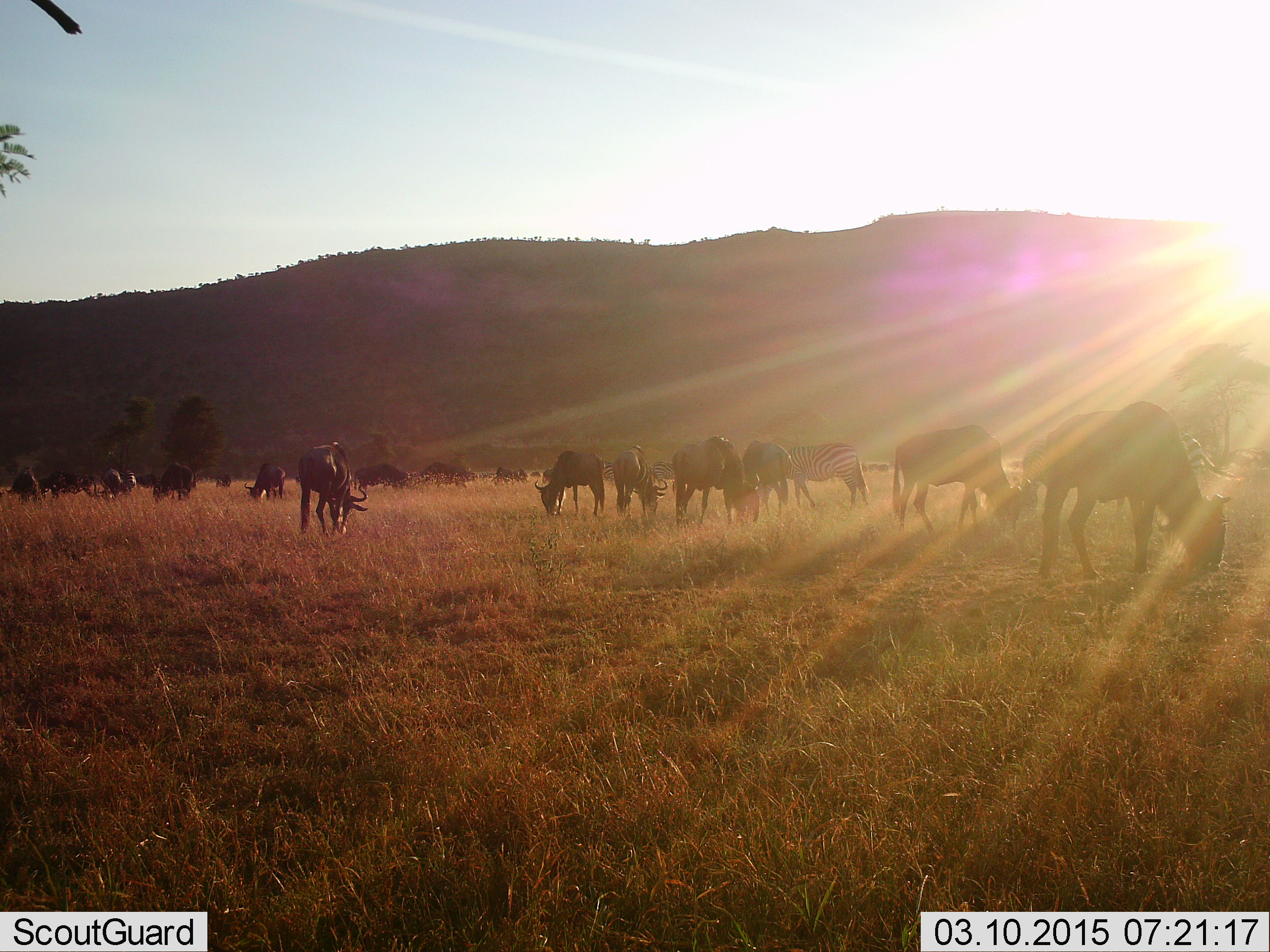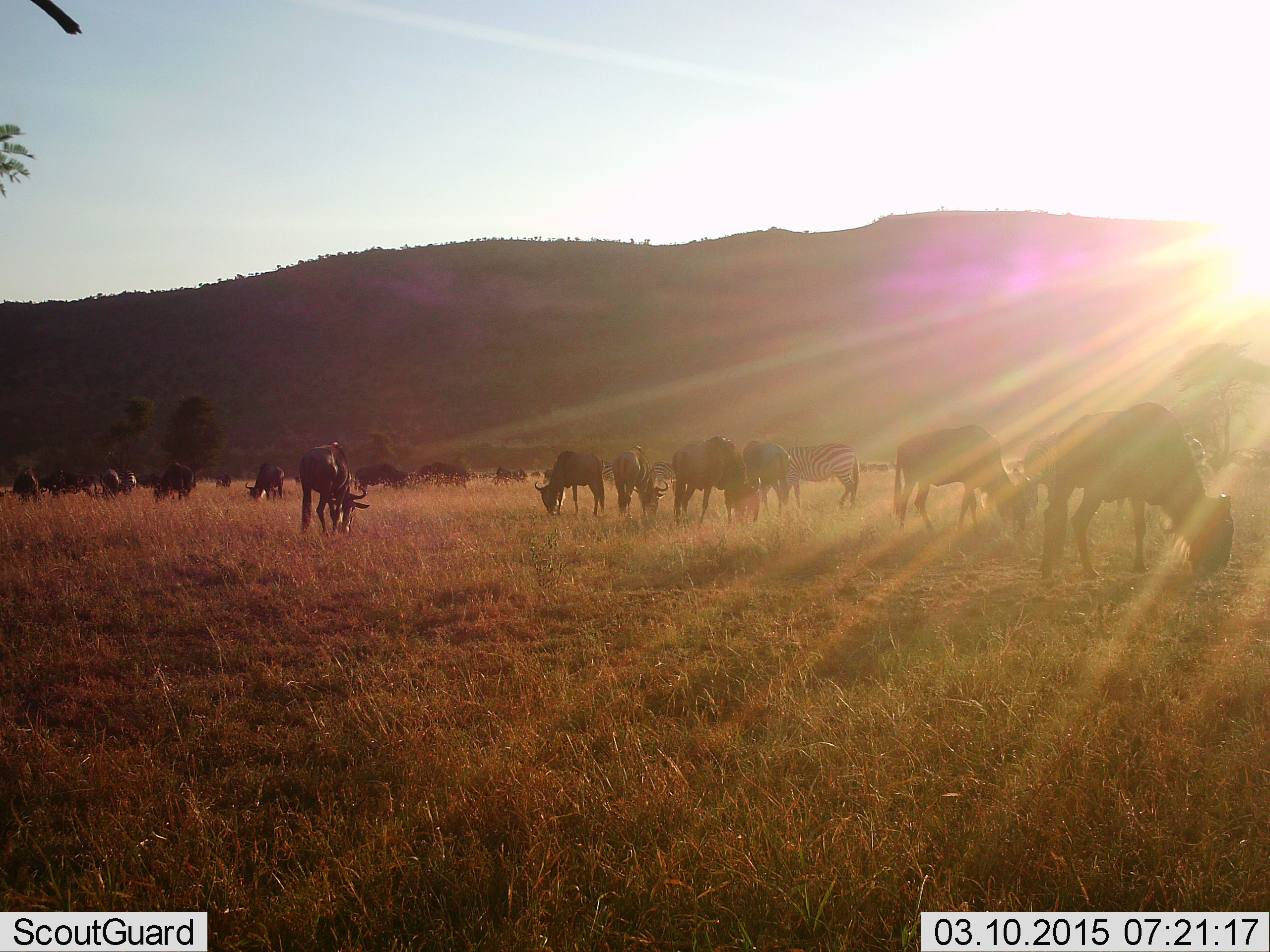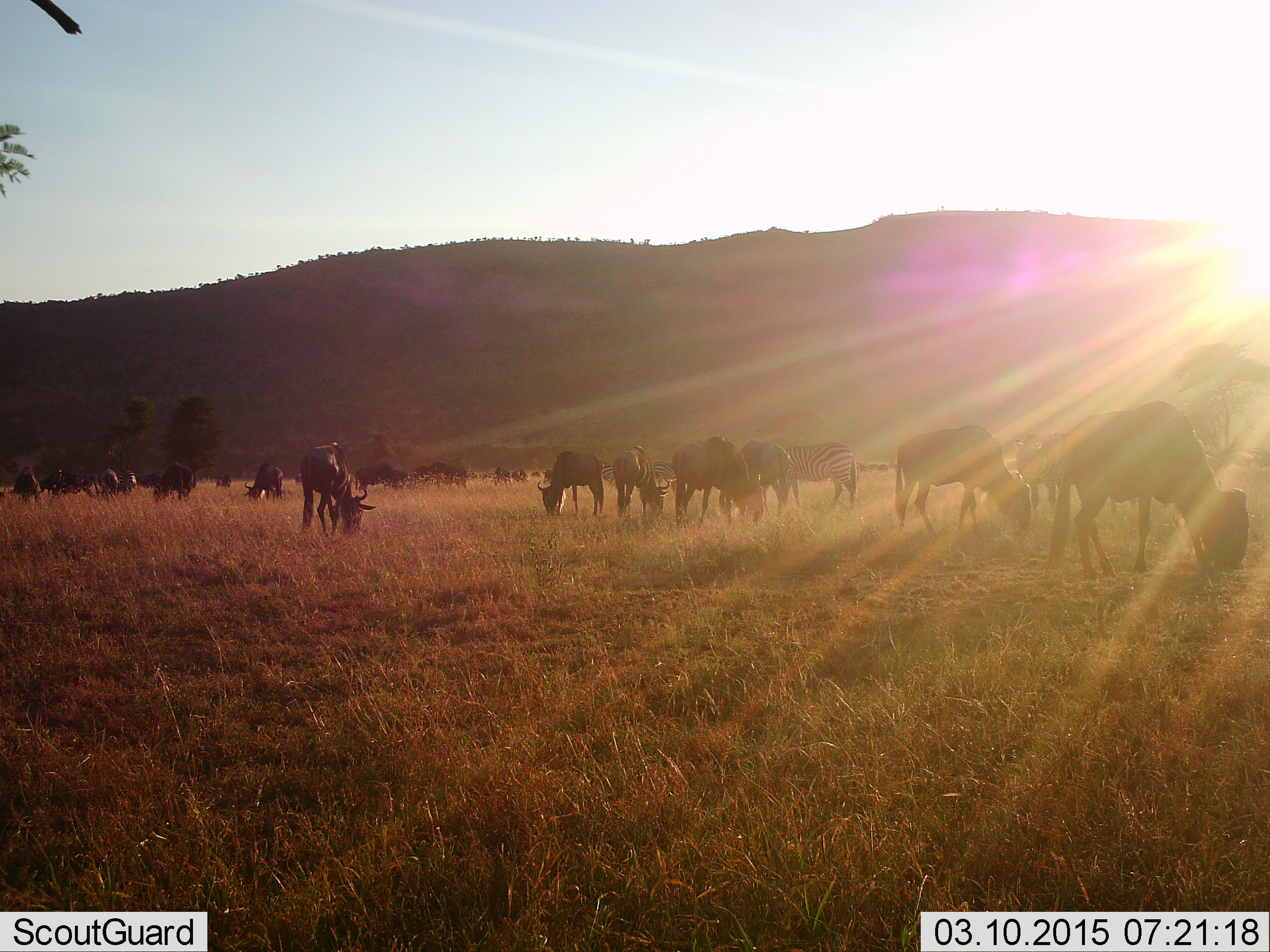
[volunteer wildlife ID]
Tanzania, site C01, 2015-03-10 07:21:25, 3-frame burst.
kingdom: Animalia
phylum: Chordata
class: Mammalia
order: Artiodactyla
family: Bovidae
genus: Connochaetes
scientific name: Connochaetes taurinus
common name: blue wildebeest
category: wildebeest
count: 11-50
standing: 47%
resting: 0%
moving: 24%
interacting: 0%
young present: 0%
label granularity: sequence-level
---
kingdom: Animalia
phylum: Chordata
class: Mammalia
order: Perissodactyla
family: Equidae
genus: Equus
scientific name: Equus quagga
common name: plains zebra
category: zebra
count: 1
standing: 50%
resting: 0%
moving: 10%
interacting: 0%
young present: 0%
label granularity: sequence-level